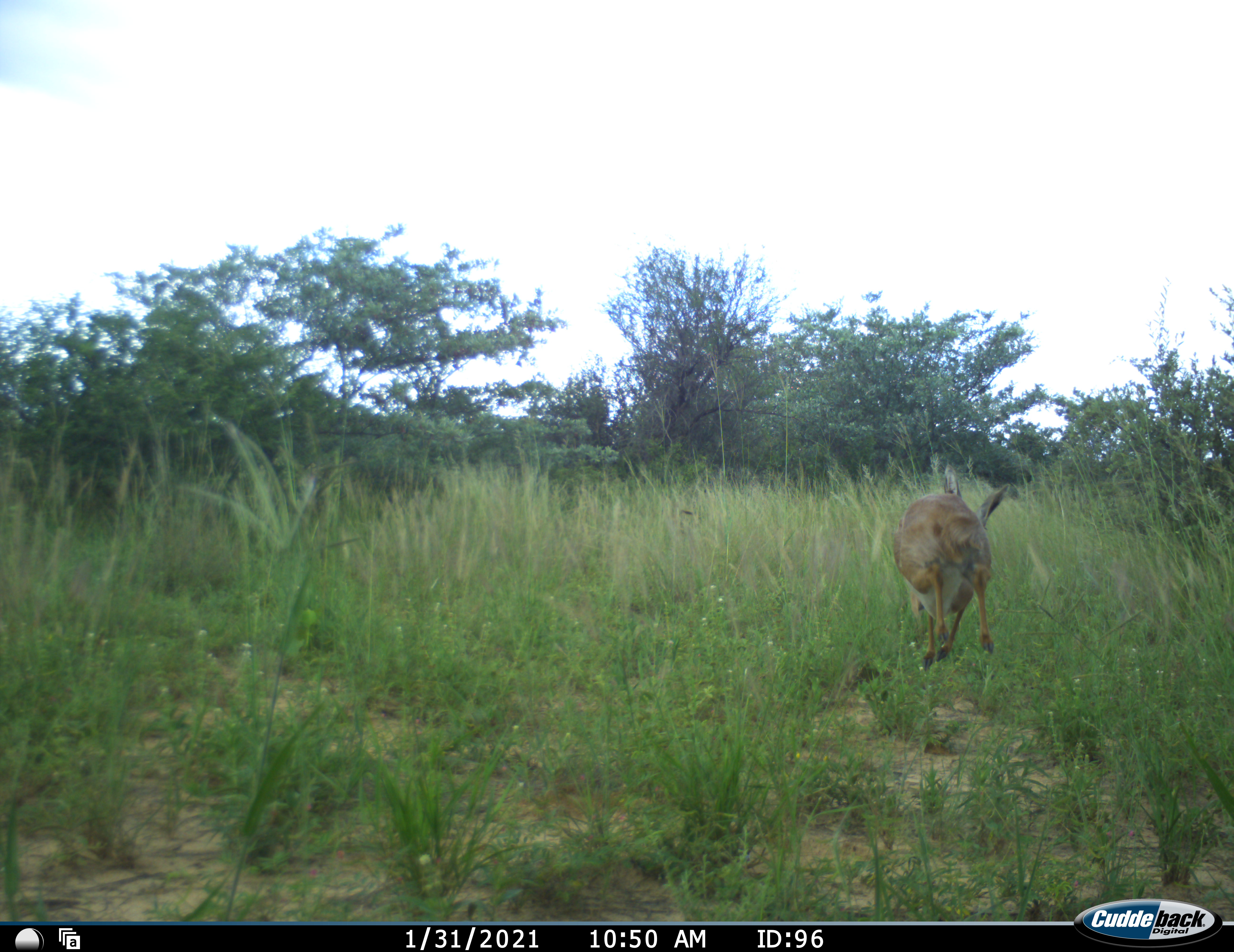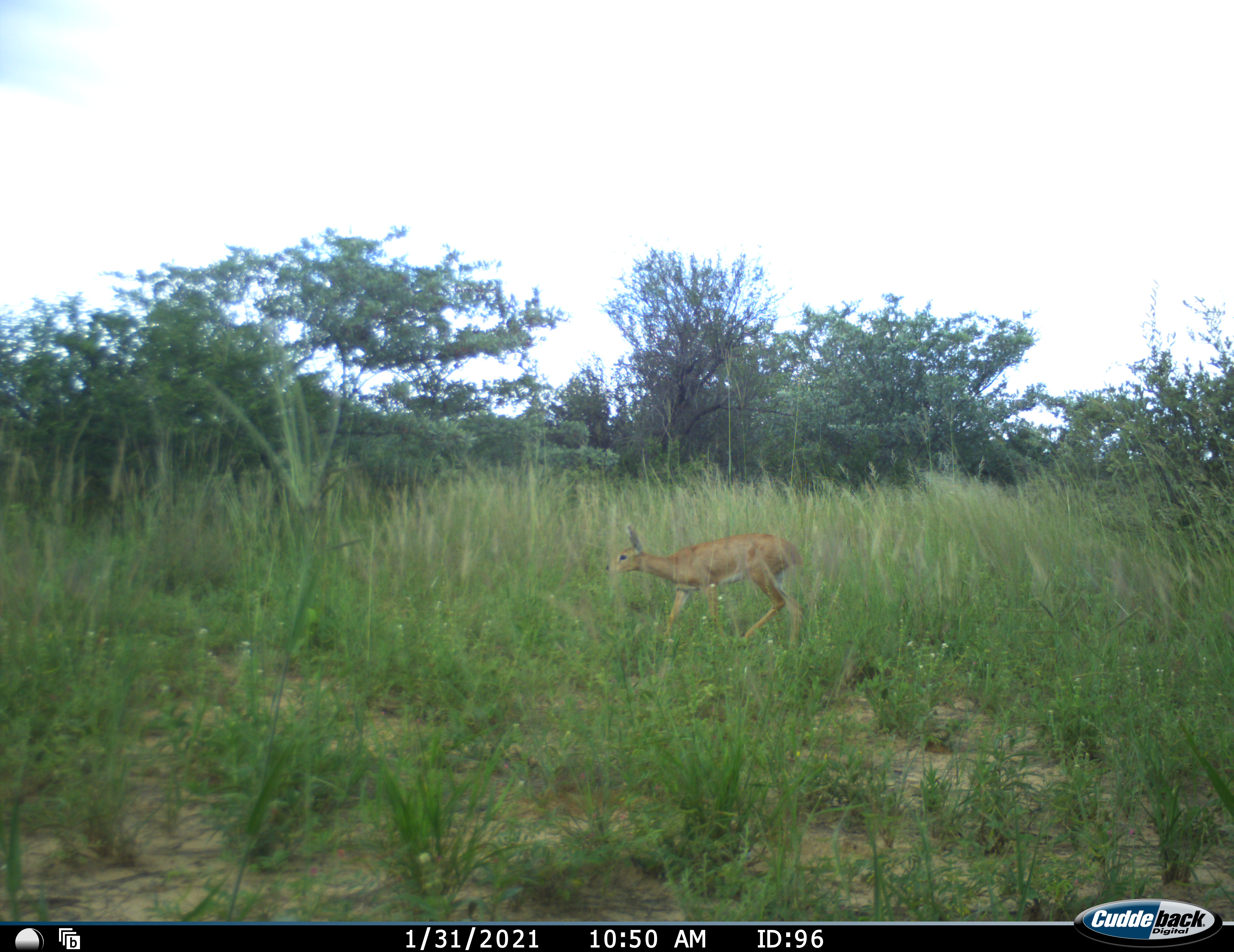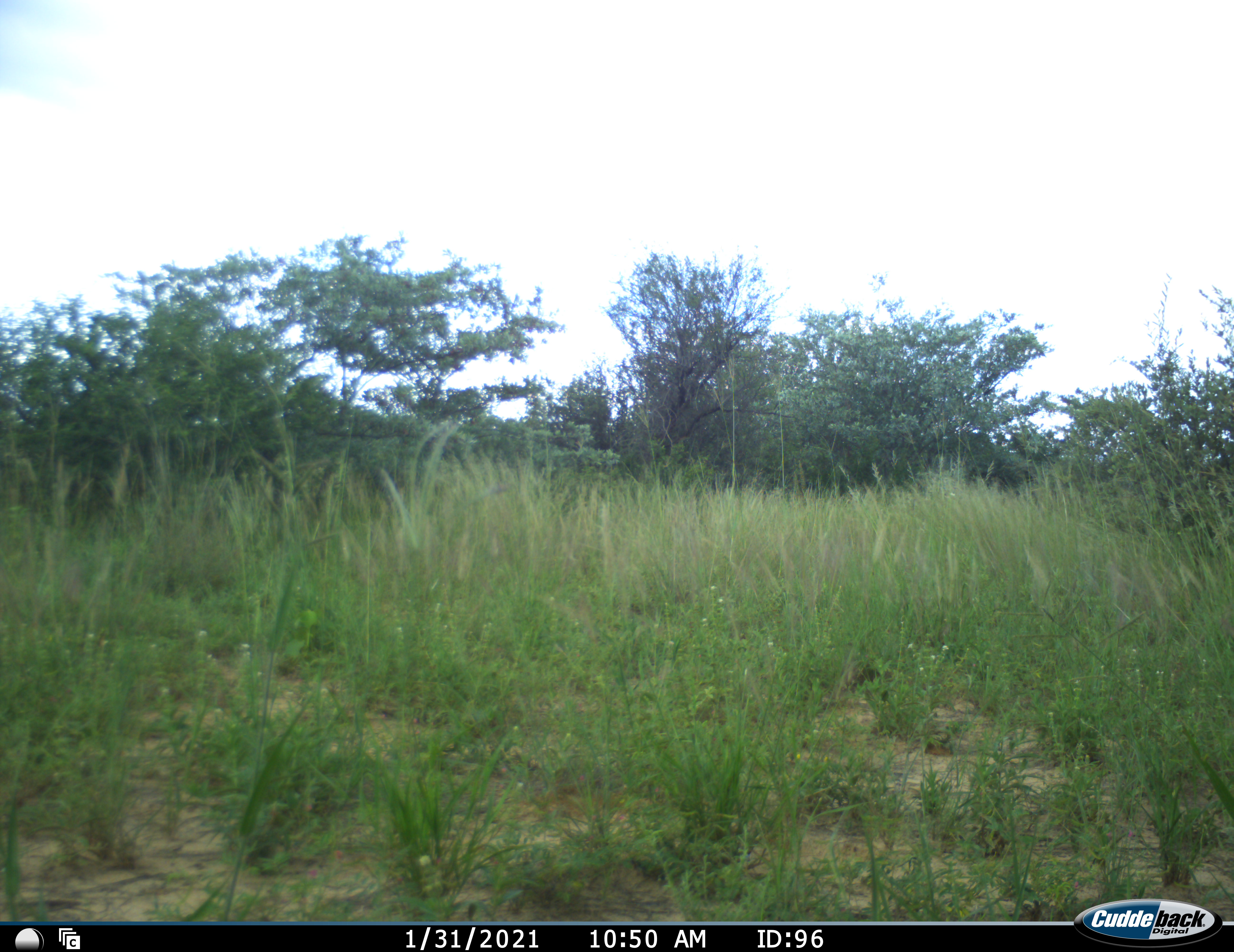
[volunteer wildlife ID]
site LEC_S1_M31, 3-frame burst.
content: unidentified animal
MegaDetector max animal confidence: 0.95